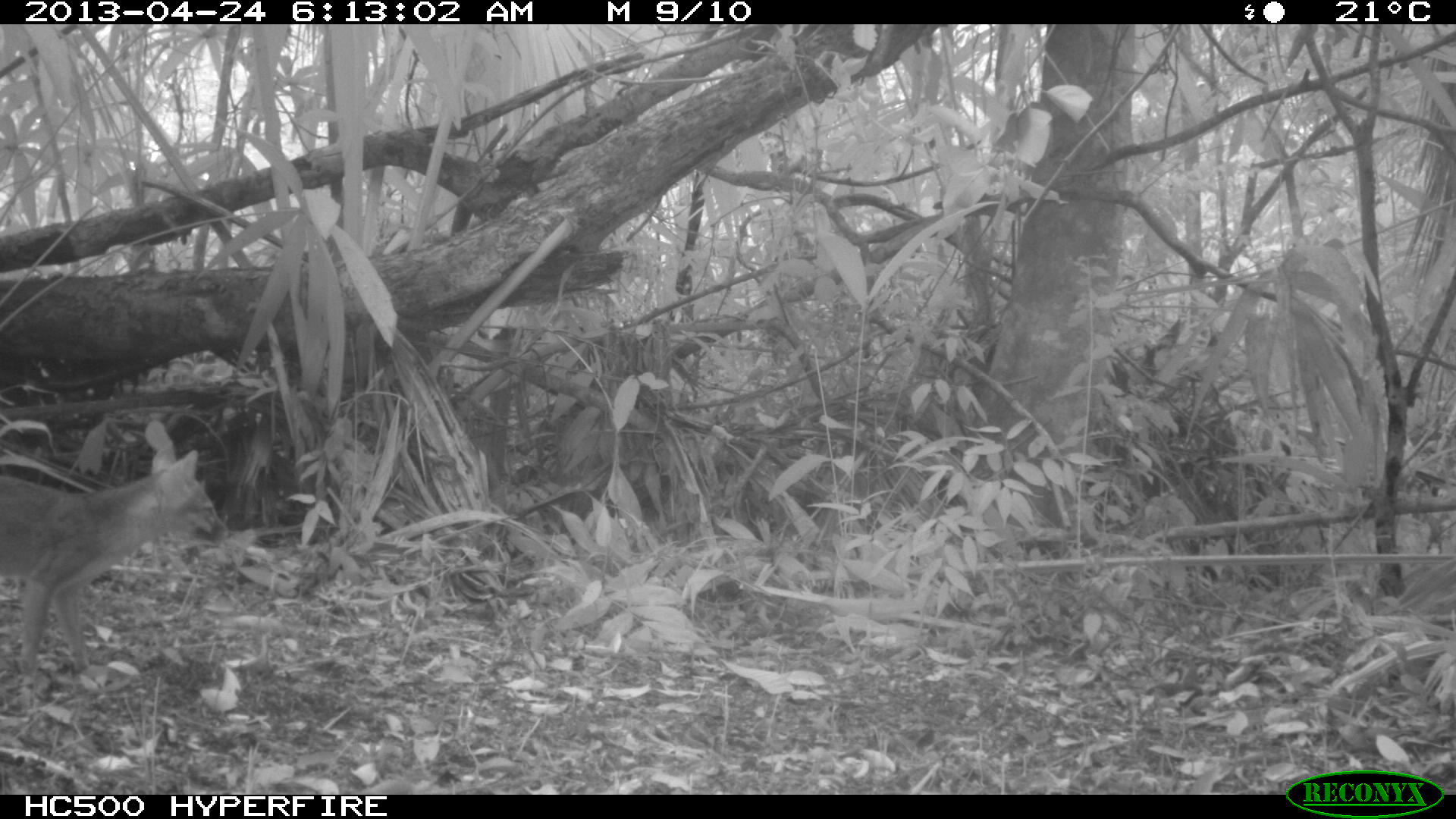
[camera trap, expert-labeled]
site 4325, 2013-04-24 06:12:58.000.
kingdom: Animalia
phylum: Chordata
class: Mammalia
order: Carnivora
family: Canidae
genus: Urocyon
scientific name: Urocyon cinereoargenteus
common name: gray fox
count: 1